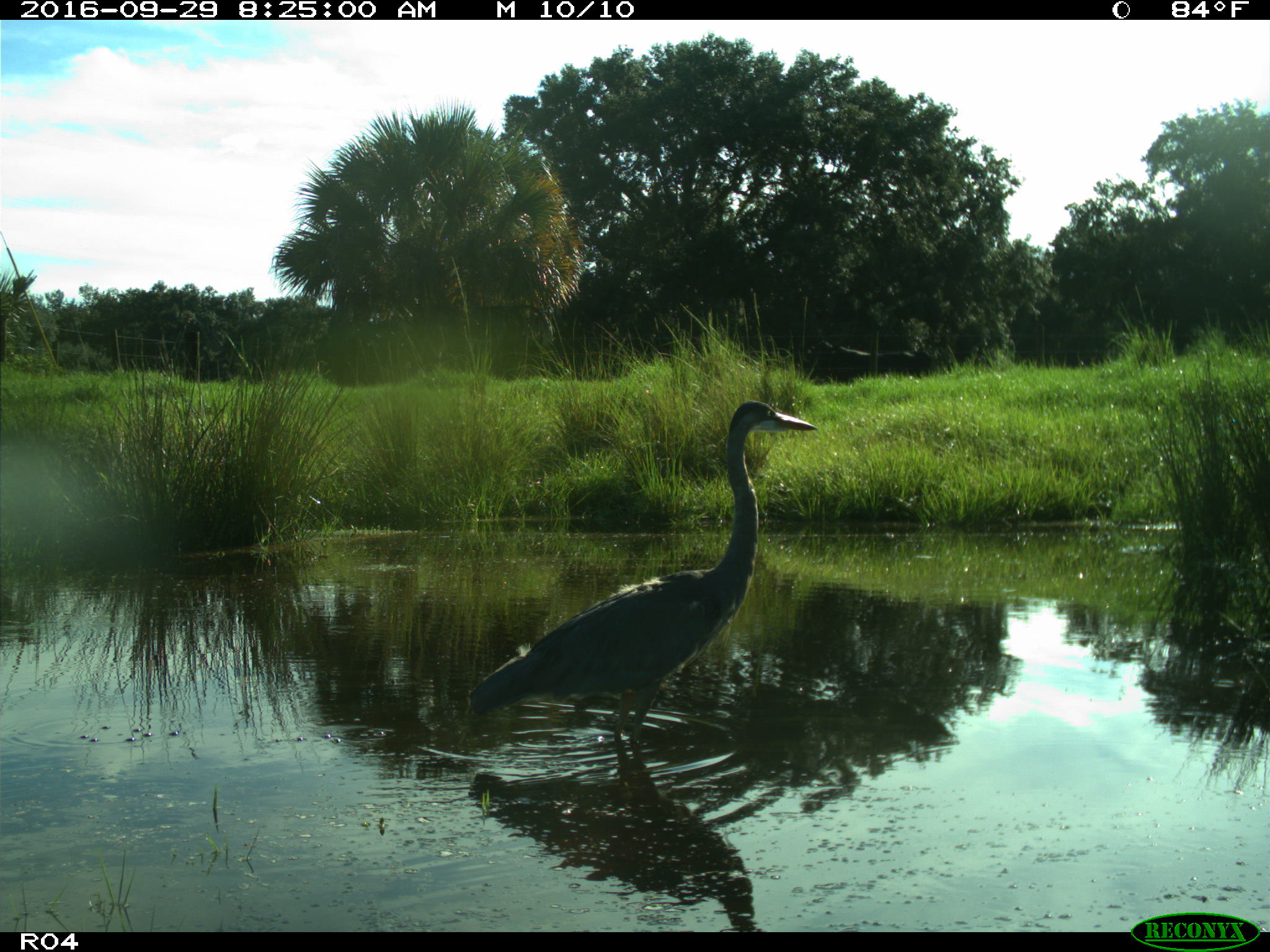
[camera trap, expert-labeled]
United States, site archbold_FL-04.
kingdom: Animalia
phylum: Chordata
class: Aves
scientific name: Aves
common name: birds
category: unidentified bird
Unidentified bird (birds) (Aves).